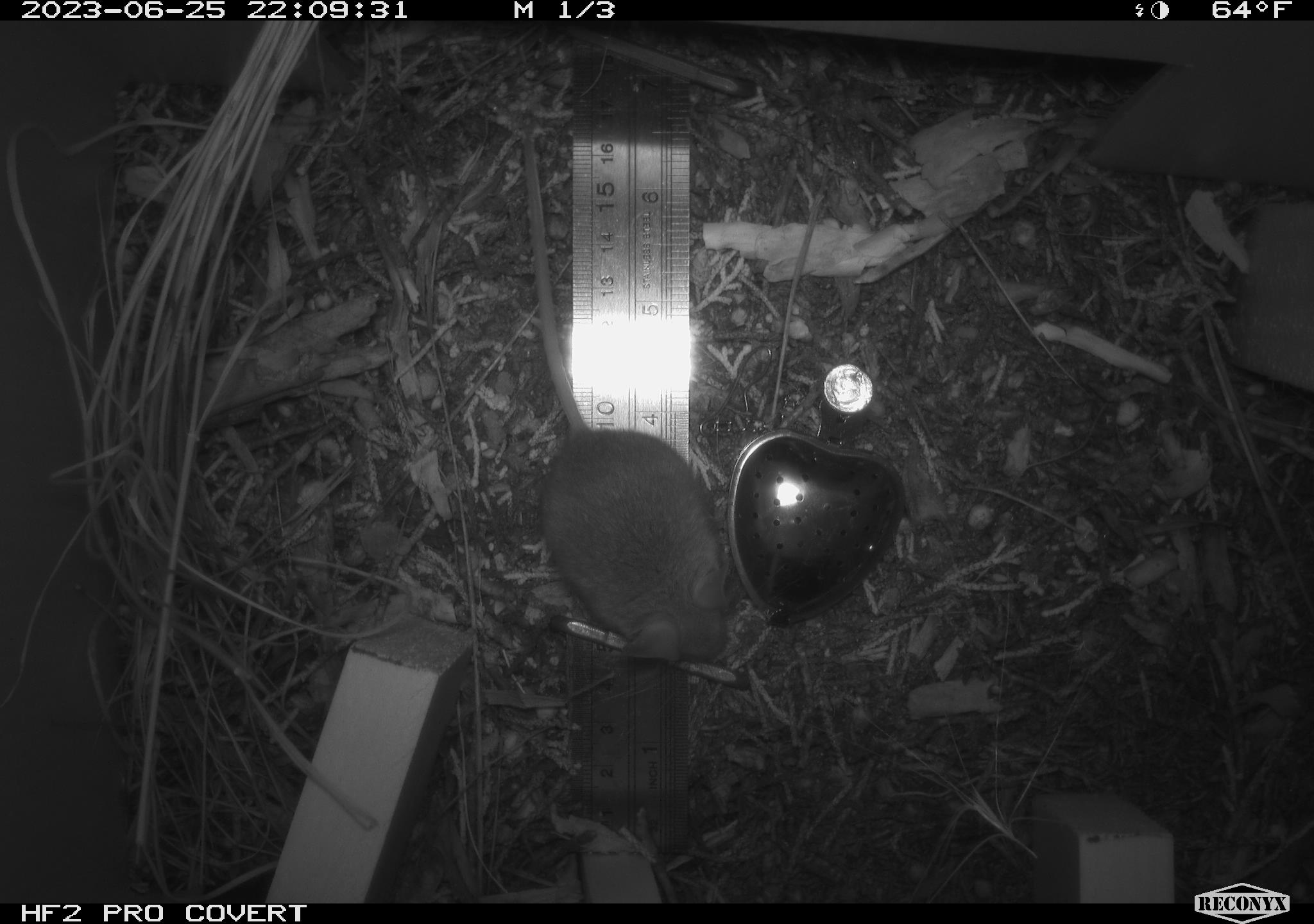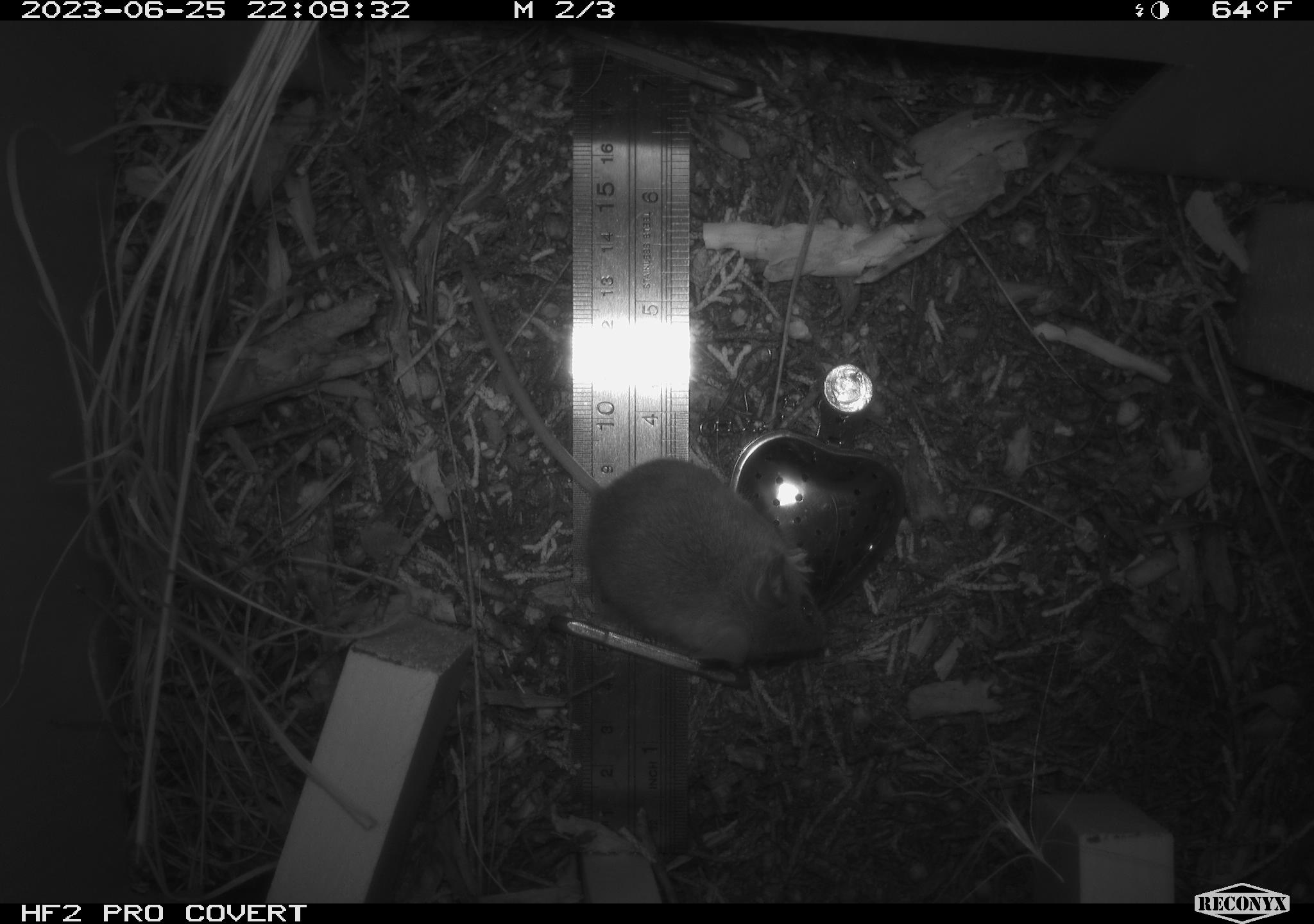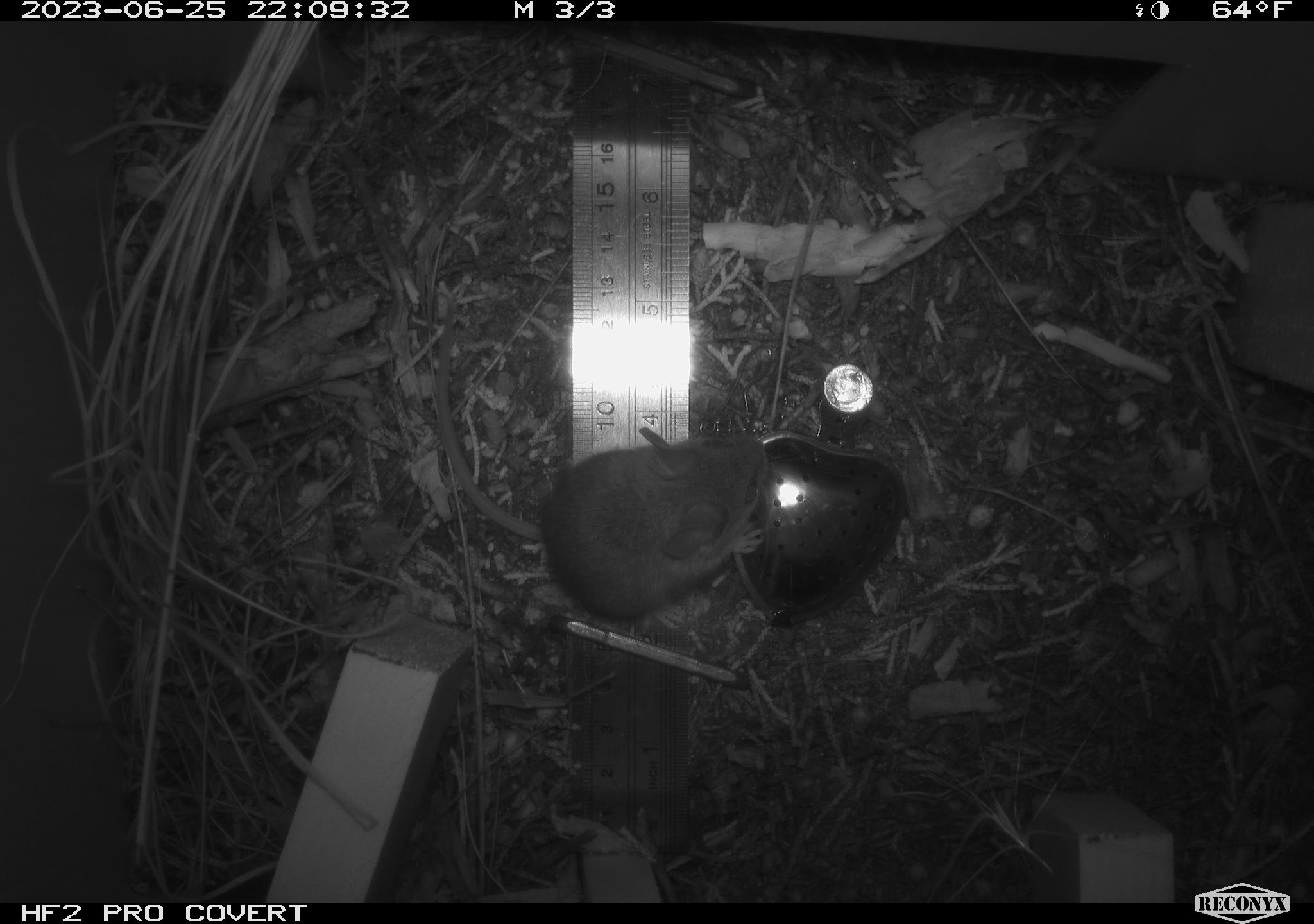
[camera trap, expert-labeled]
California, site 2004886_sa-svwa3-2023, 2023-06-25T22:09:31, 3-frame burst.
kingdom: Animalia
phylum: Chordata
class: Mammalia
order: Rodentia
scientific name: Rodentia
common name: mouse species